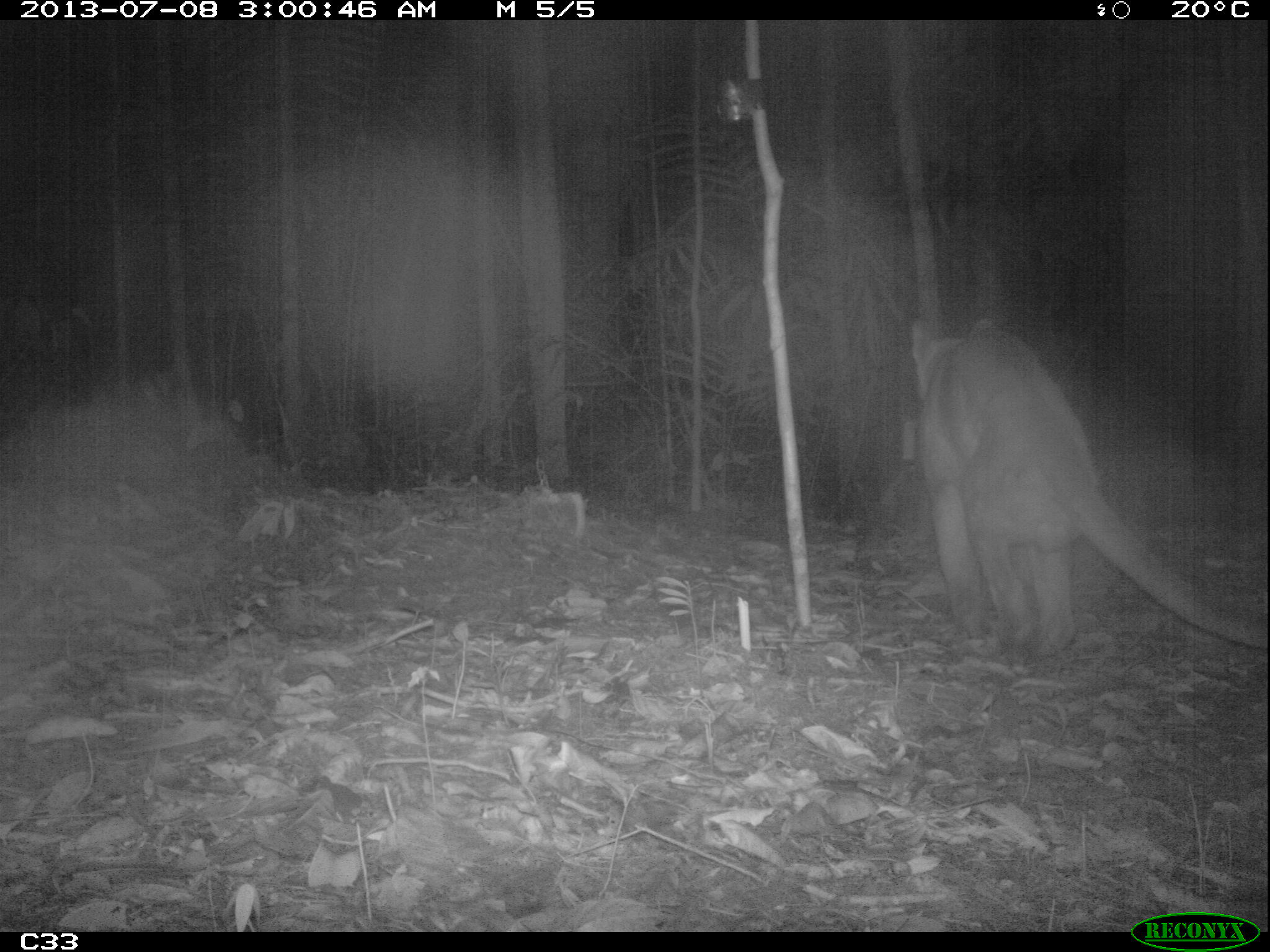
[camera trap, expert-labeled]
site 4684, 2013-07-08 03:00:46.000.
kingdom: Animalia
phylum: Chordata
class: Mammalia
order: Carnivora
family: Felidae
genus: Puma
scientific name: Puma concolor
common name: mountain lion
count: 1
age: adult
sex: male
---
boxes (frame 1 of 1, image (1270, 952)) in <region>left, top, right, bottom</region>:
puma concolor: <region>908, 313, 1269, 651</region>